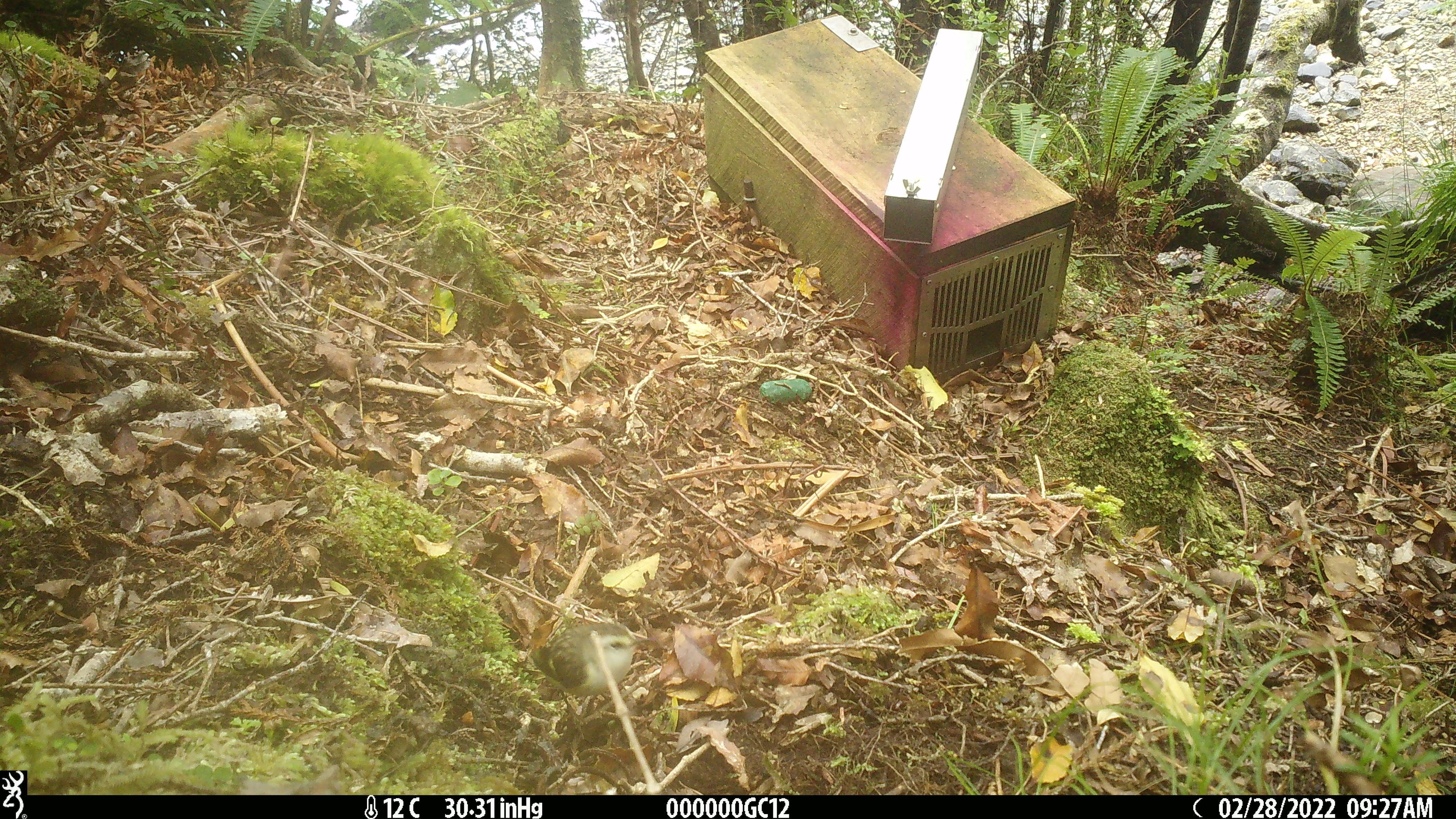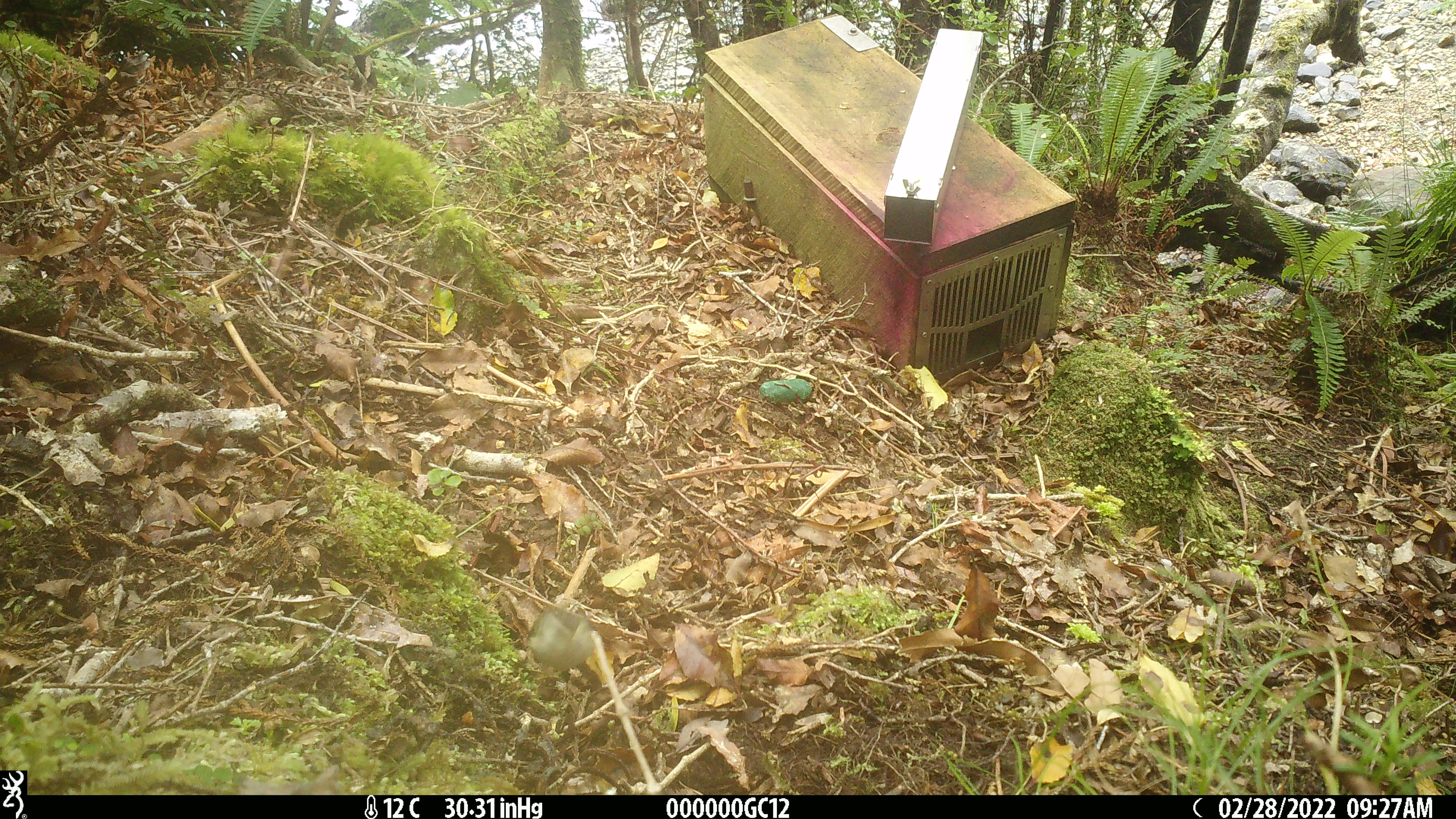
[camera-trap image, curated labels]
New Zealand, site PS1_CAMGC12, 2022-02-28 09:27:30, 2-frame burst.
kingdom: Animalia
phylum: Chordata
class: Aves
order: Passeriformes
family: Acanthisittidae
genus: Acanthisitta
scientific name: Acanthisitta chloris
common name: rifleman